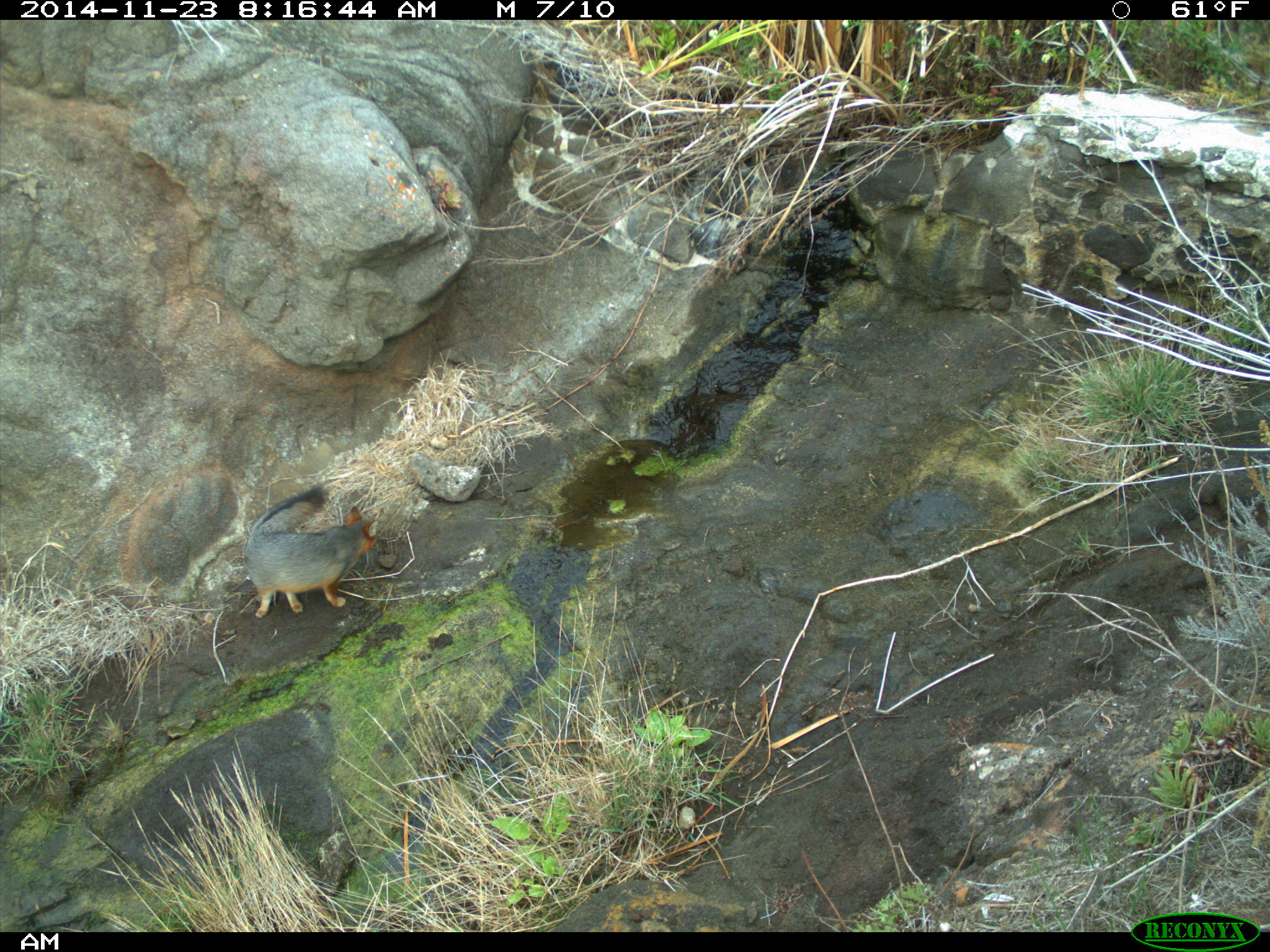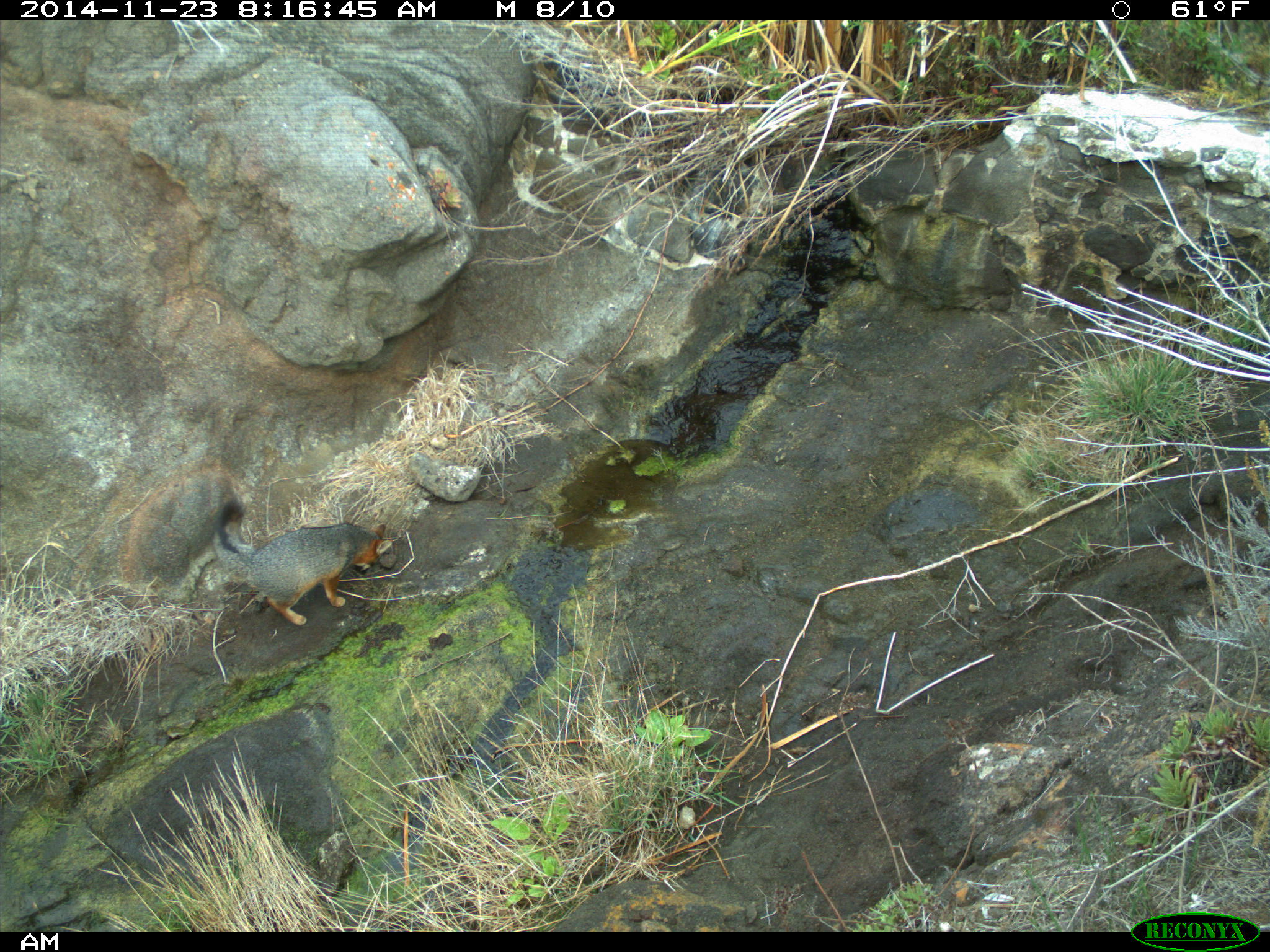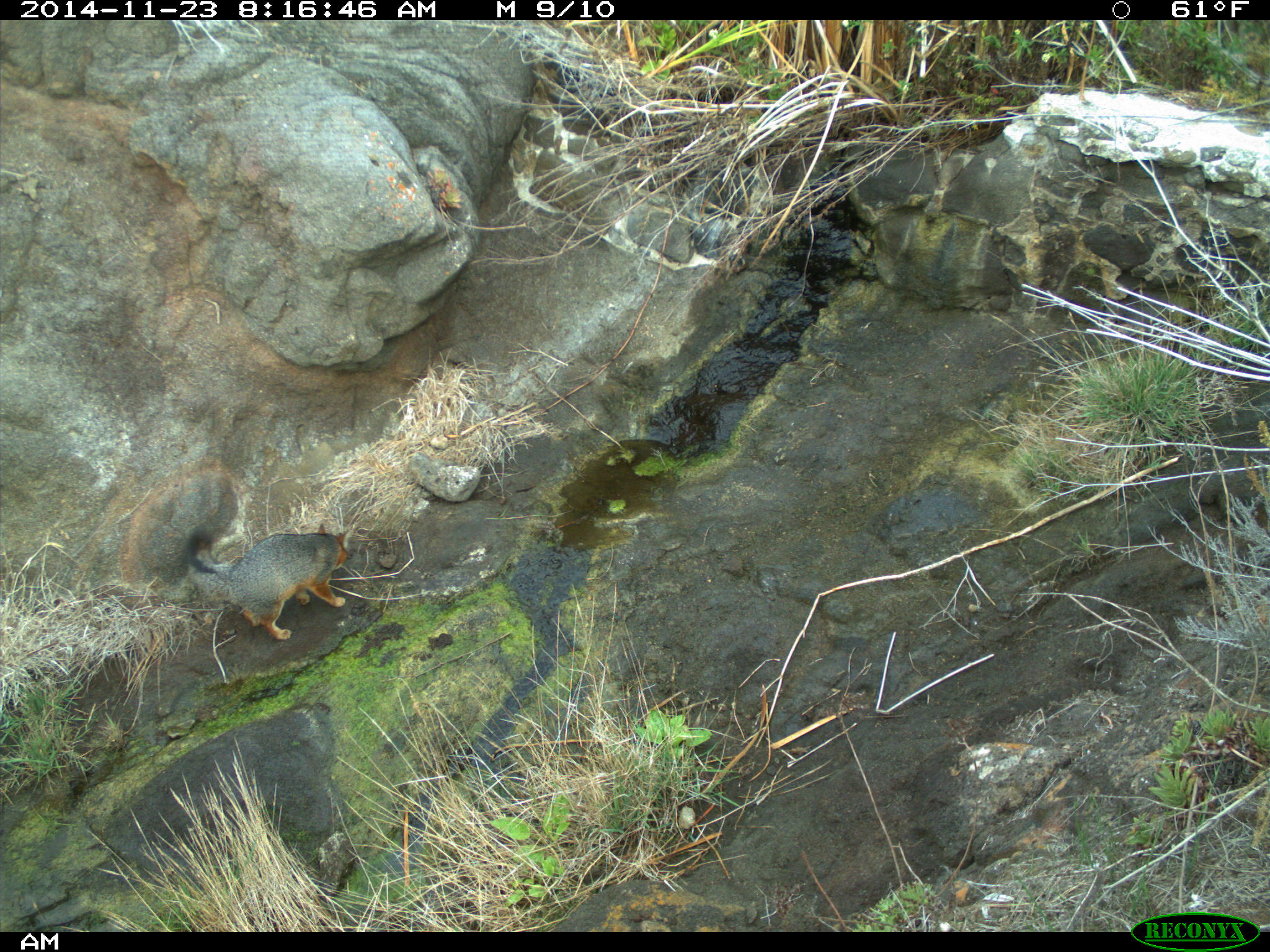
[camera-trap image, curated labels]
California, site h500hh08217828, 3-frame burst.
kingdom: Animalia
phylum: Chordata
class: Mammalia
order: Carnivora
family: Canidae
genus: Urocyon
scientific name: Urocyon littoralis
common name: island fox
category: fox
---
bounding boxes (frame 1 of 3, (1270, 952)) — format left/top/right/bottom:
fox: 242/485/377/618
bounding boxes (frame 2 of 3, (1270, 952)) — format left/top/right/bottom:
fox: 209/496/393/625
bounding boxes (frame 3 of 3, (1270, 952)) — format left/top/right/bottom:
fox: 182/521/356/639